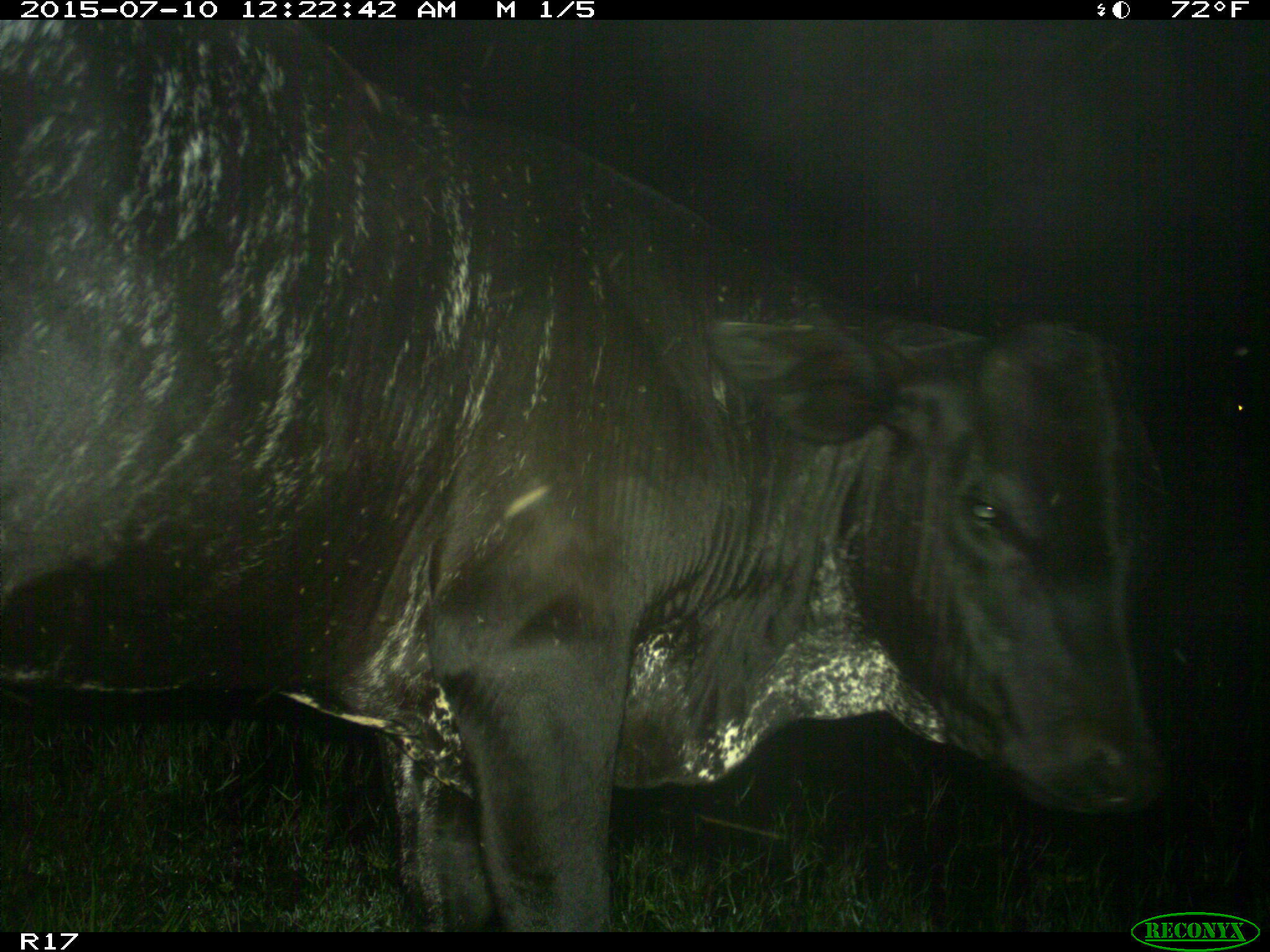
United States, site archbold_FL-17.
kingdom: Animalia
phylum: Chordata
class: Mammalia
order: Artiodactyla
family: Bovidae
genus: Bos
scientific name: Bos taurus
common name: domestic cow